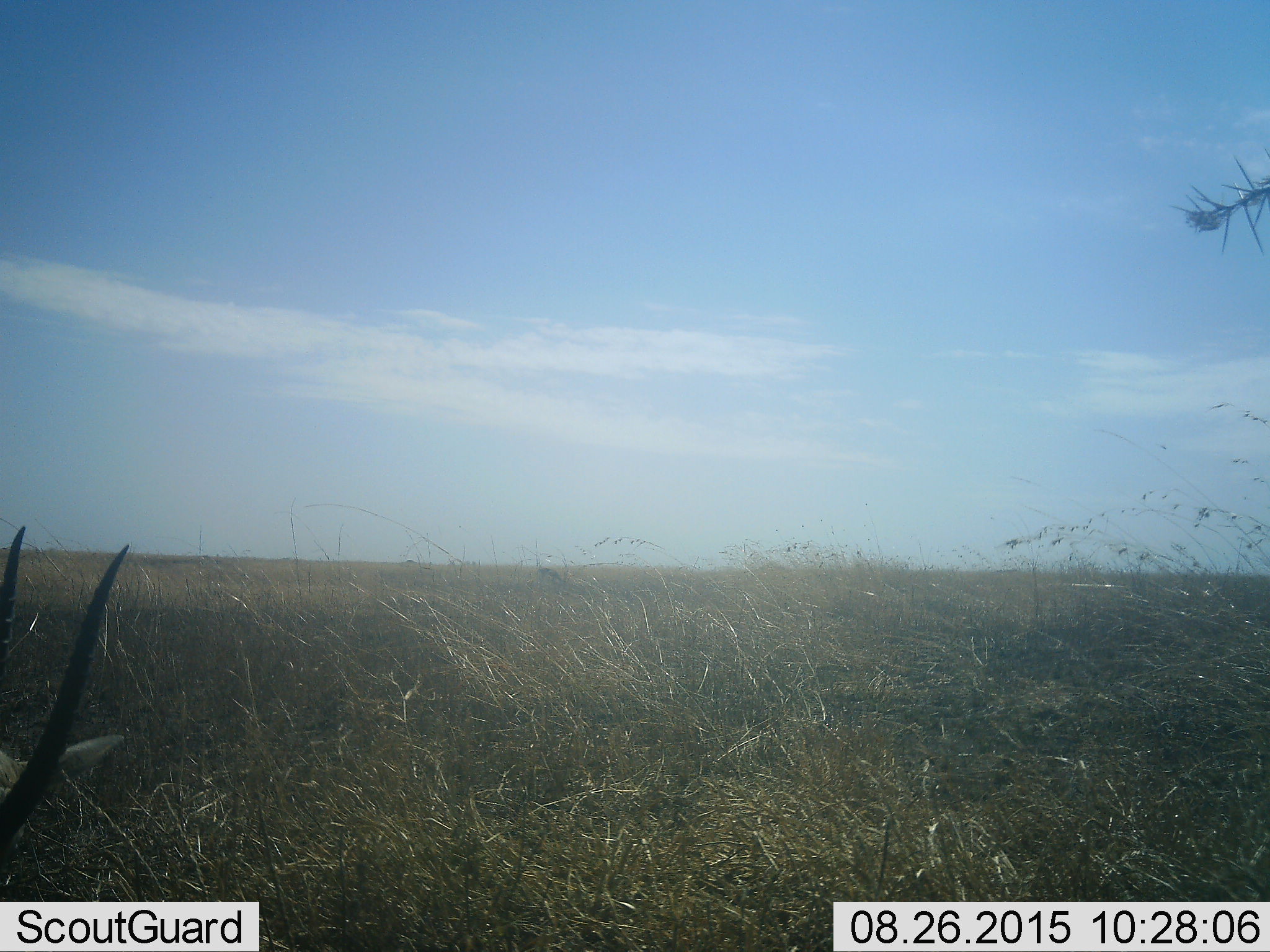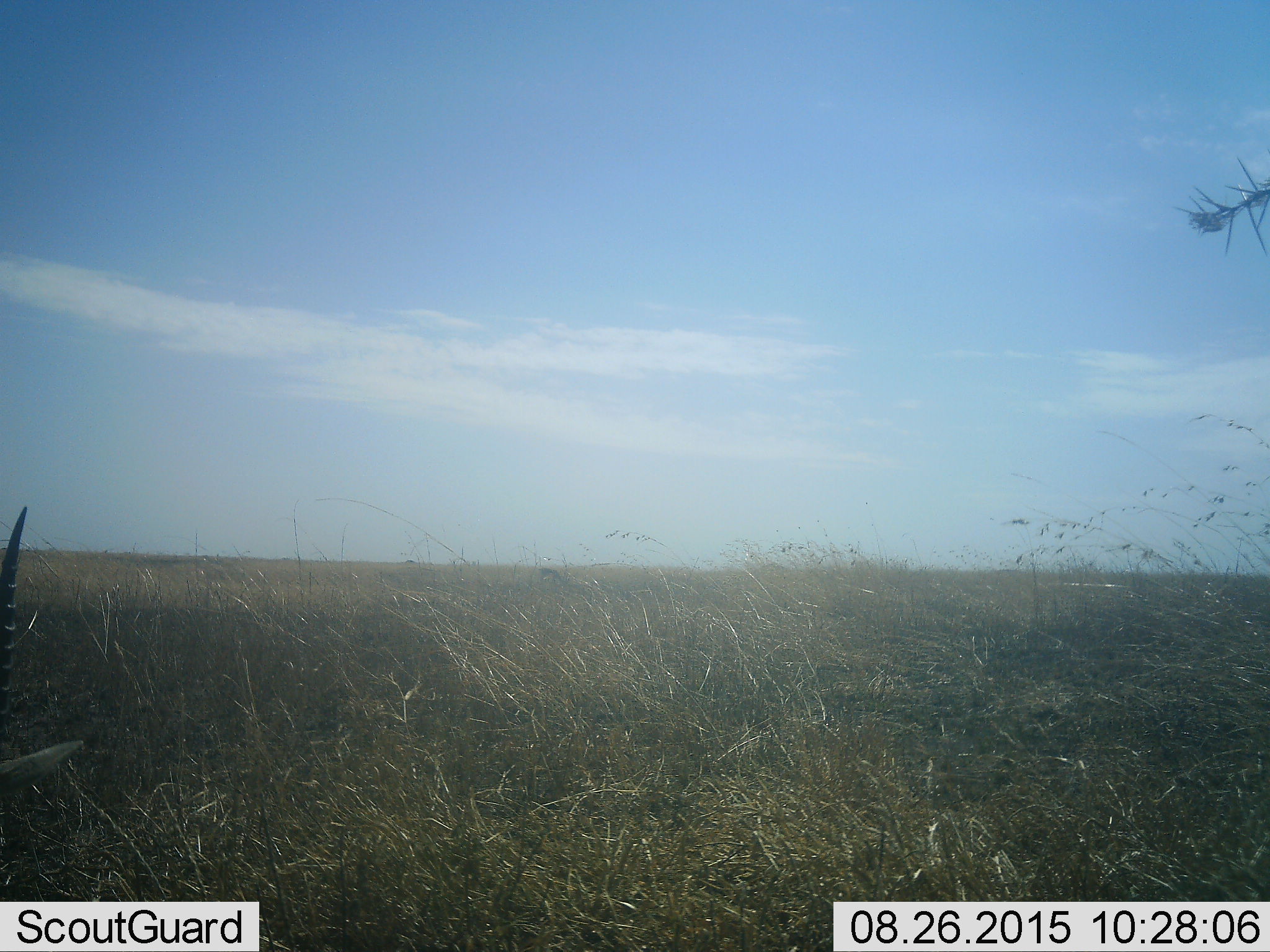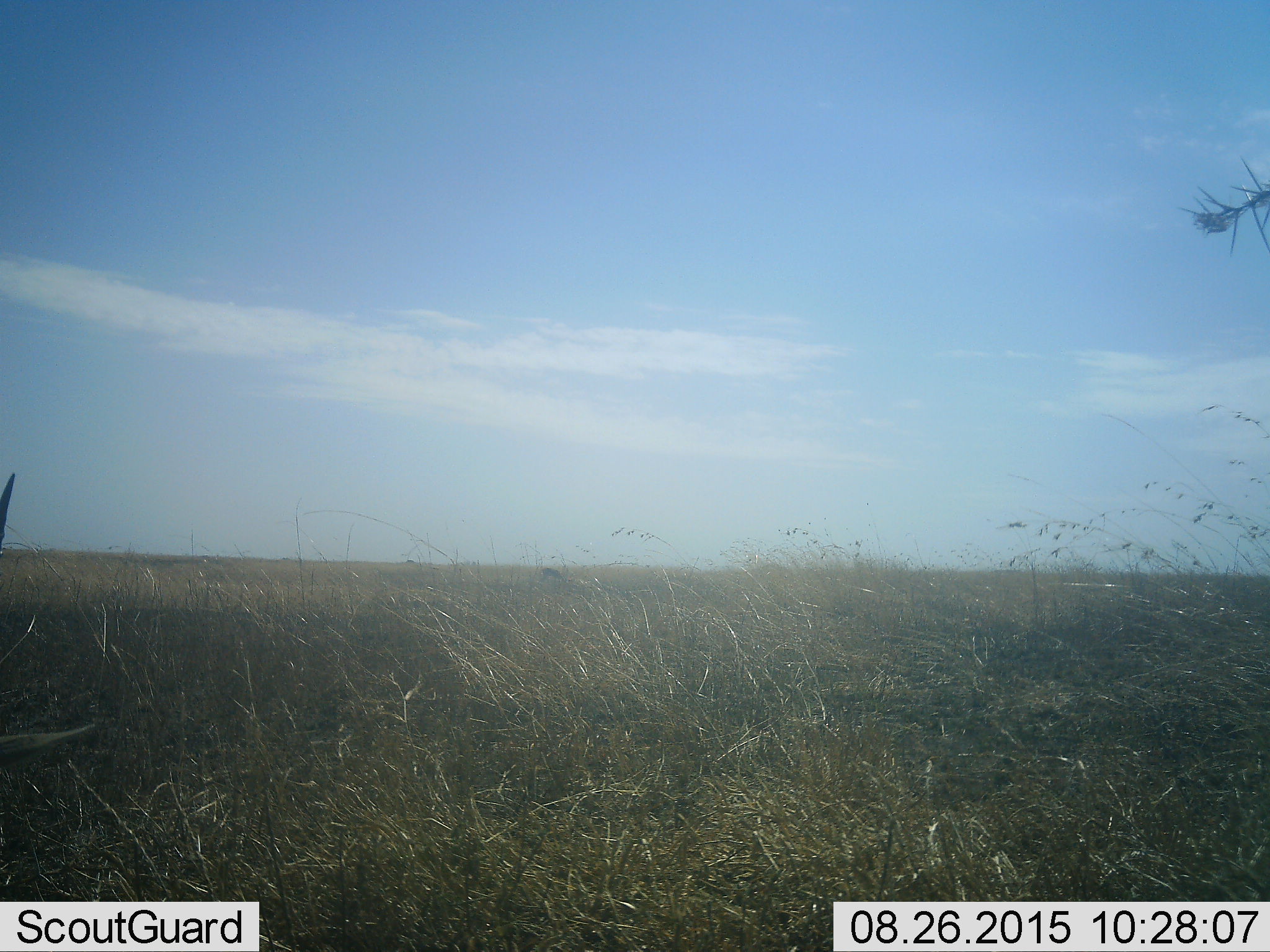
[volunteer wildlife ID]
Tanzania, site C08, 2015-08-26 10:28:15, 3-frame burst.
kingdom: Animalia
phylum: Chordata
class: Mammalia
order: Artiodactyla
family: Bovidae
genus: Eudorcas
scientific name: Eudorcas thomsonii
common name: thomson's gazelle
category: gazellethomsons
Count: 1.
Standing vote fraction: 80%.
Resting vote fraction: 0%.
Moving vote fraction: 20%.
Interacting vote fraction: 0%.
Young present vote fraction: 0%.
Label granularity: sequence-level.